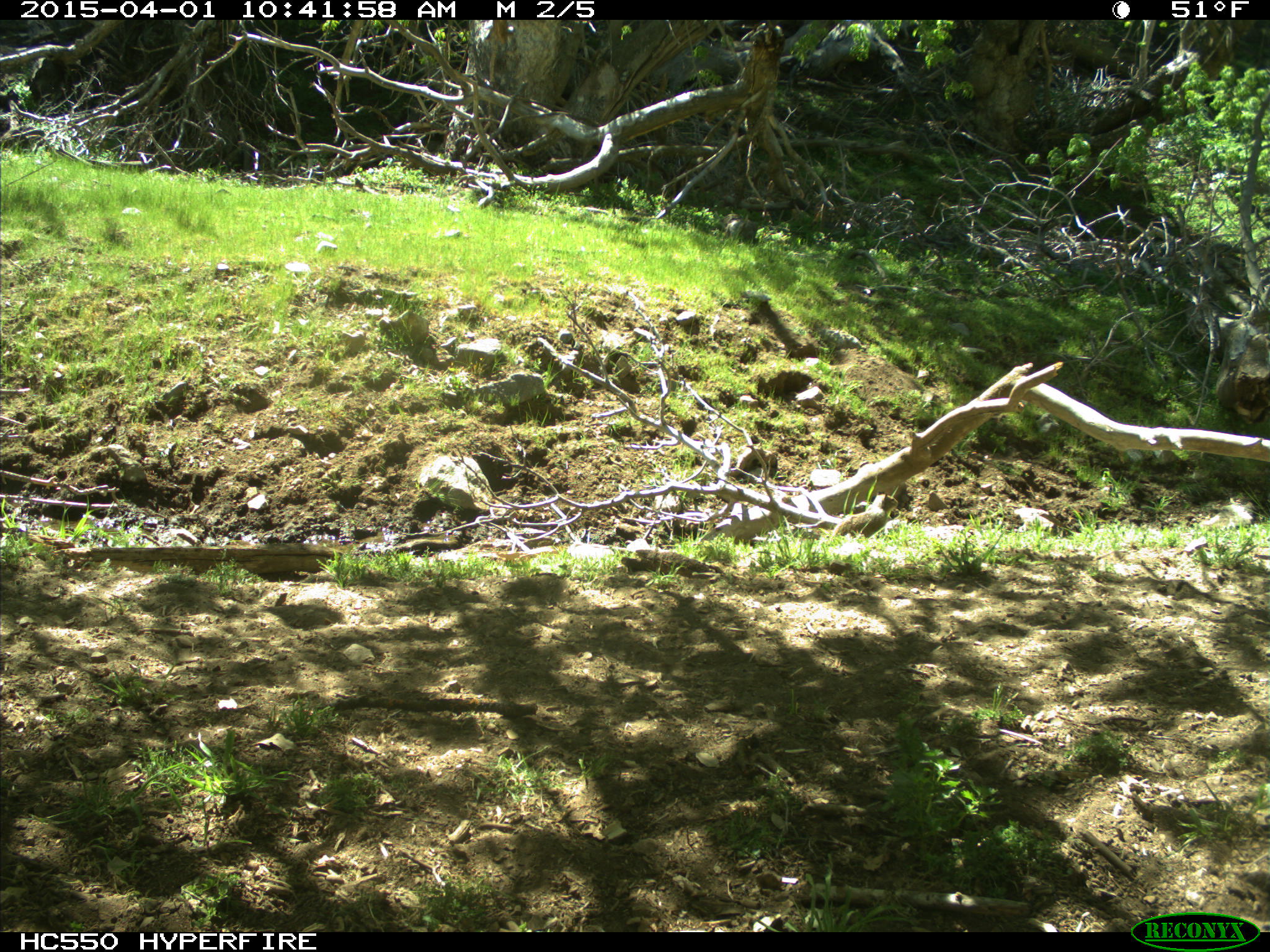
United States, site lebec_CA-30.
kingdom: Animalia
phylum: Chordata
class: Mammalia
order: Rodentia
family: Sciuridae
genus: Otospermophilus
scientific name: Otospermophilus beecheyi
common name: california ground squirrel